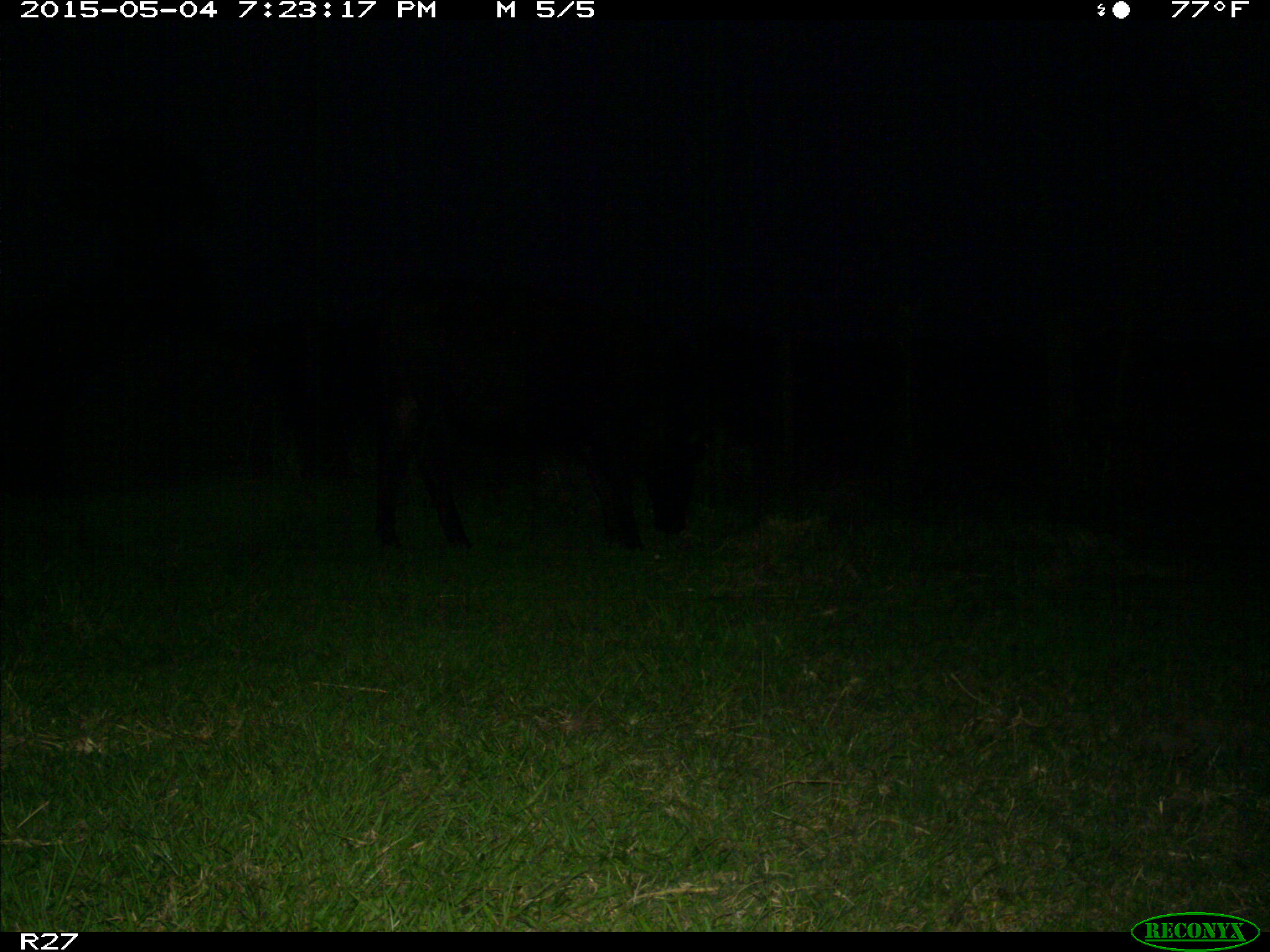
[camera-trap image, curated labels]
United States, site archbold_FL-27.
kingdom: Animalia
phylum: Chordata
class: Mammalia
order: Artiodactyla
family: Bovidae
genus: Bos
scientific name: Bos taurus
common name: domestic cow